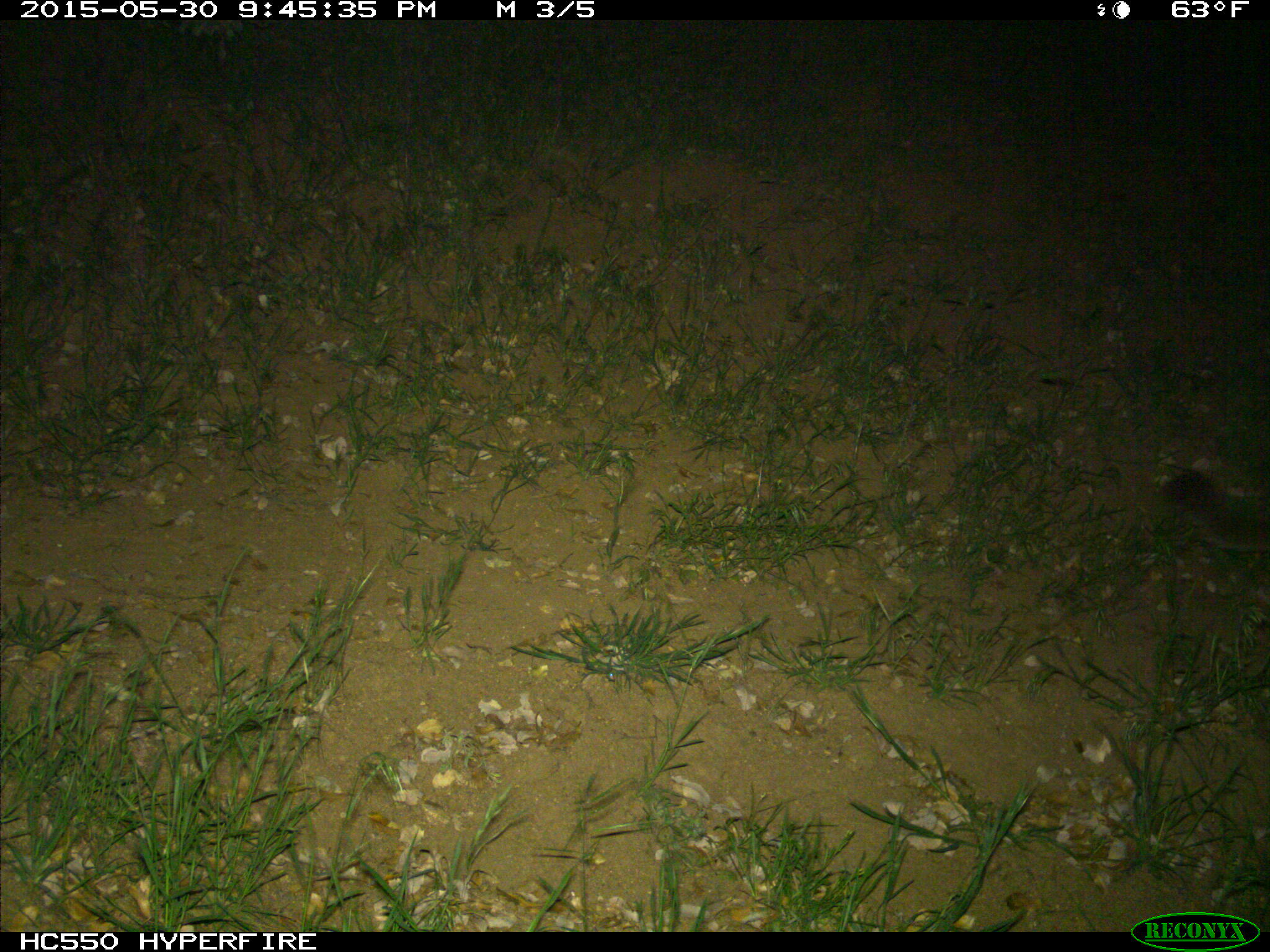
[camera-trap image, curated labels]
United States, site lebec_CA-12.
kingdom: Animalia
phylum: Chordata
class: Mammalia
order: Carnivora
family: Felidae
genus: Puma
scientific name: Puma concolor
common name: mountain lion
Puma concolor (mountain lion).